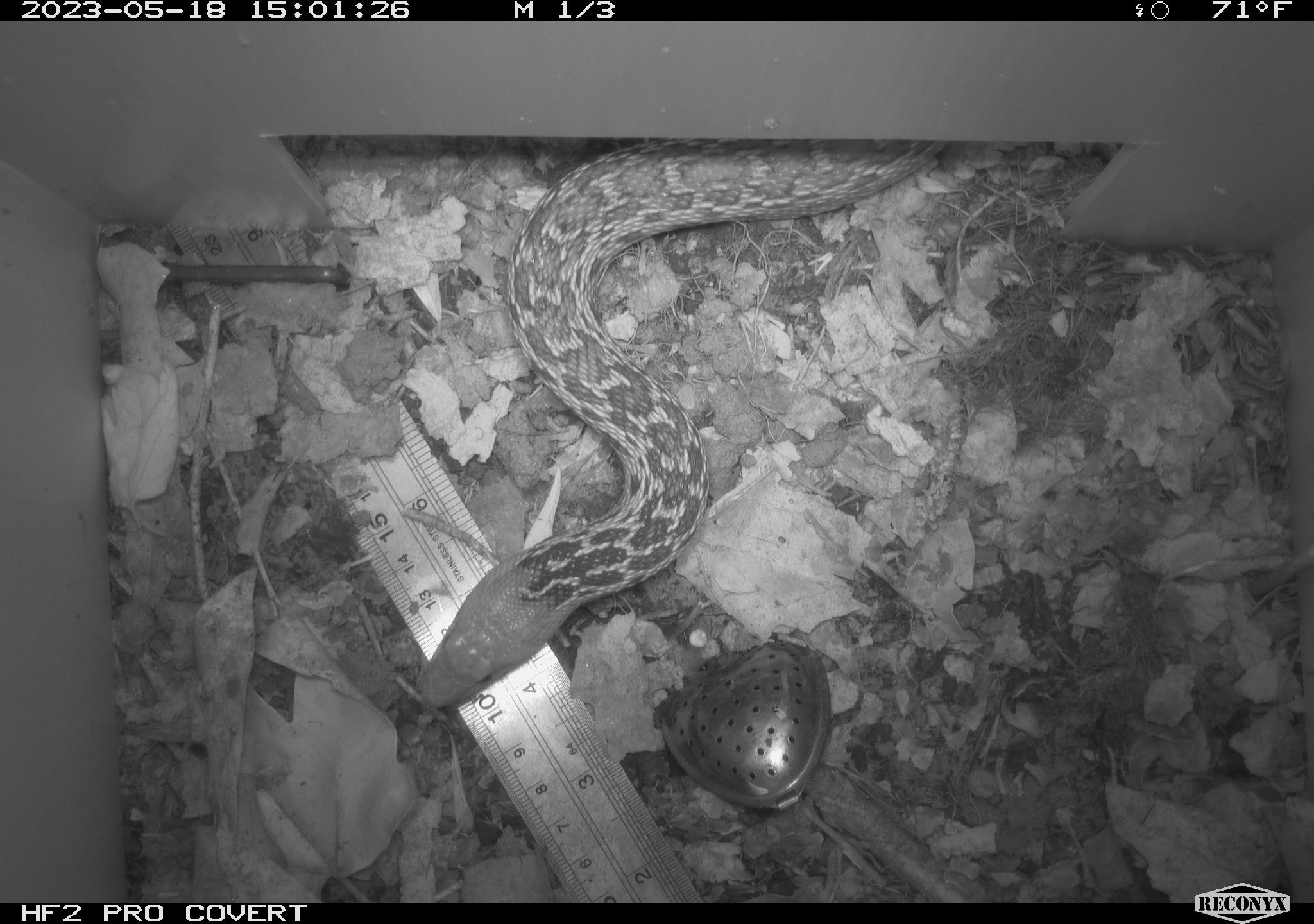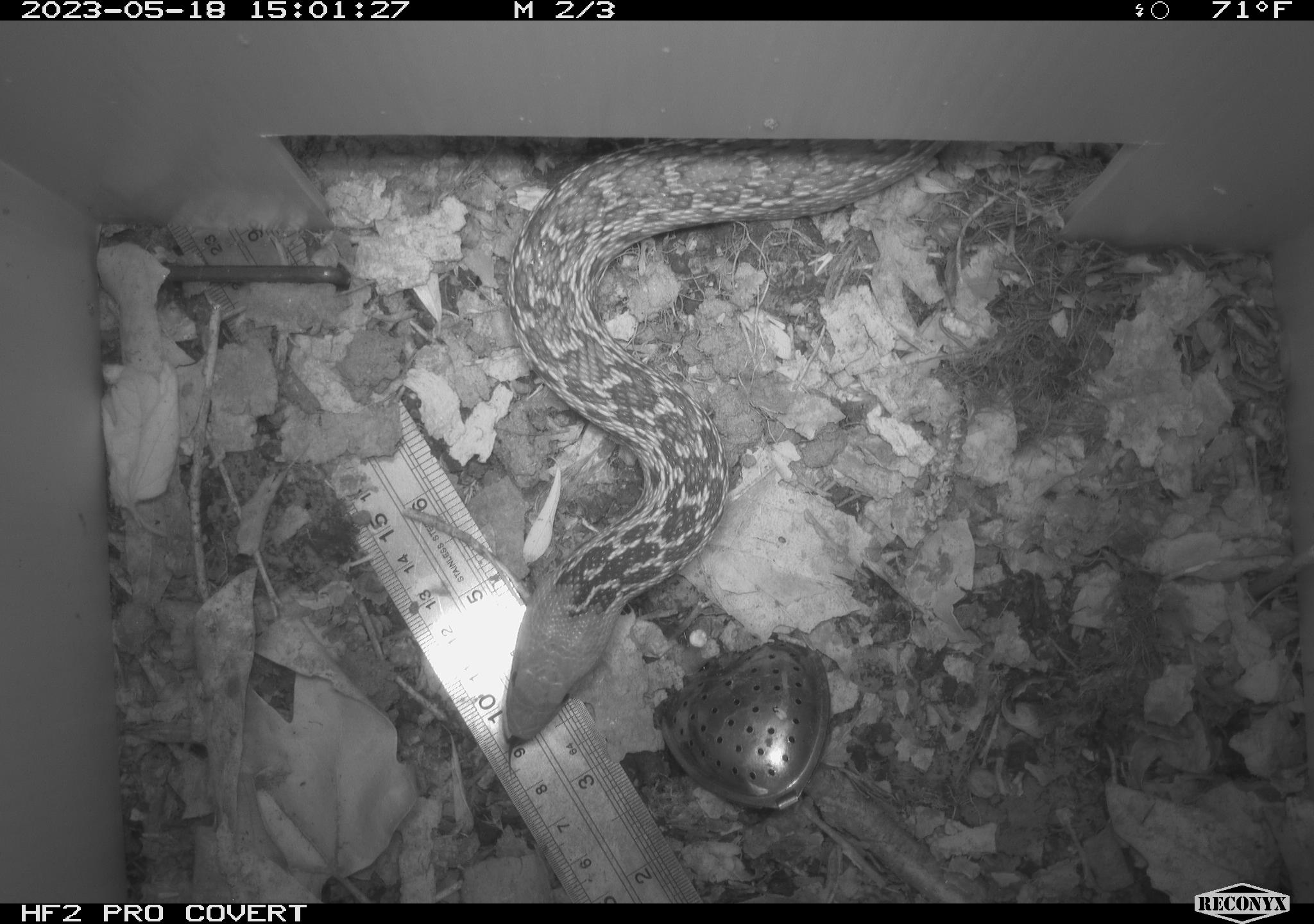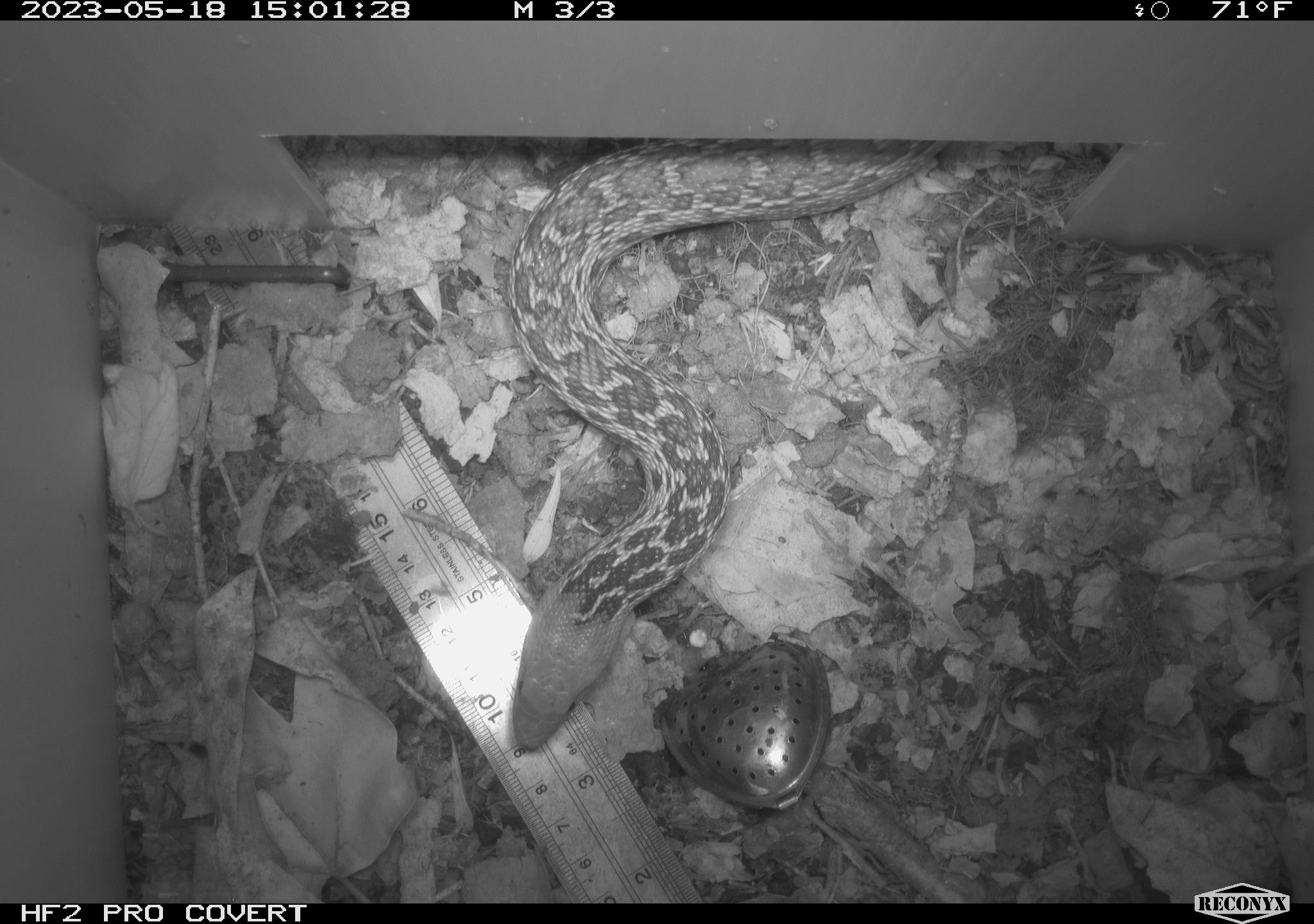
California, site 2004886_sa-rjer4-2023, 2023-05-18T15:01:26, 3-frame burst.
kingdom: Animalia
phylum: Chordata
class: Reptilia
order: Squamata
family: Colubridae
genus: Pituophis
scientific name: Pituophis catenifer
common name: gophersnake